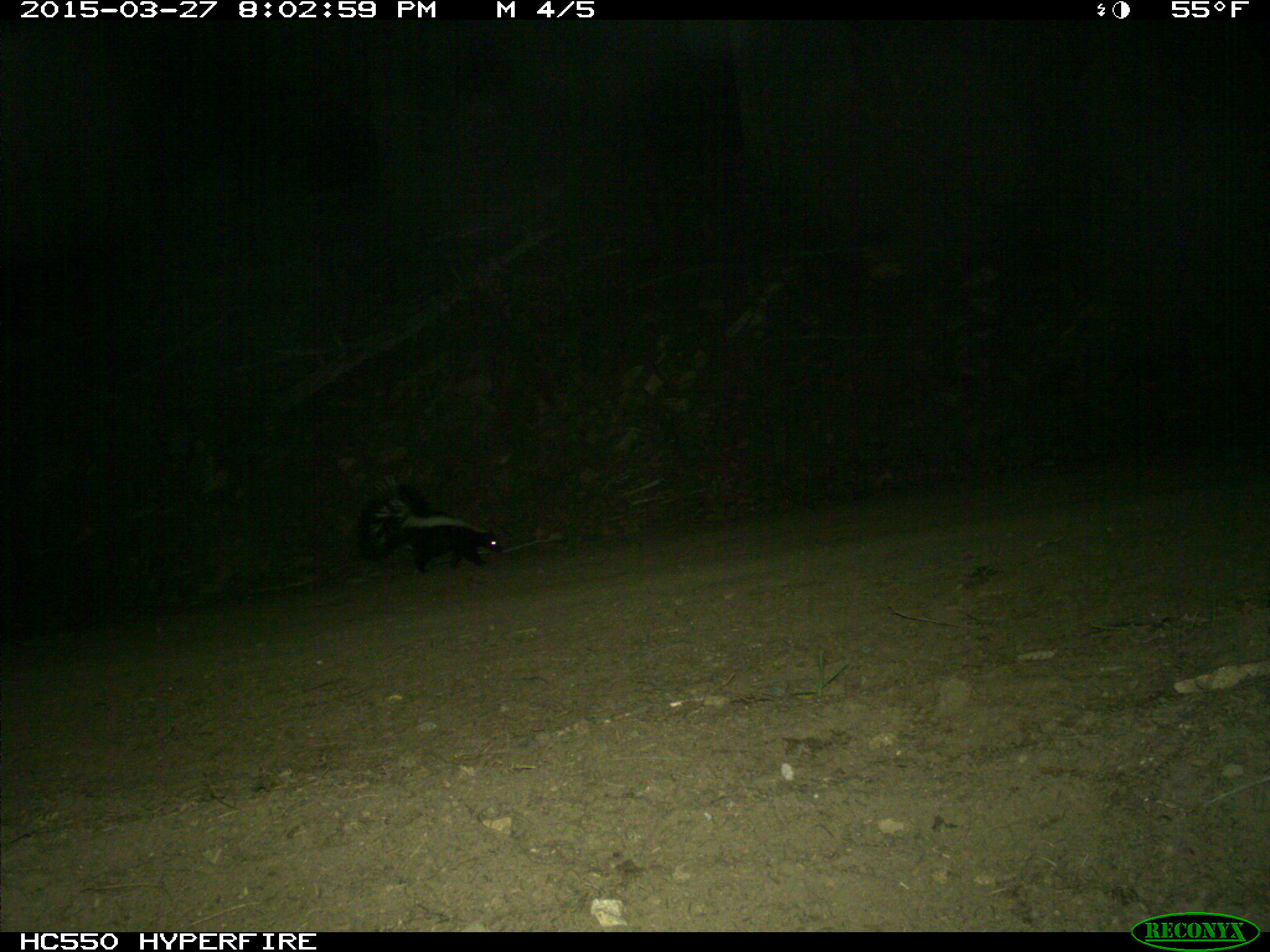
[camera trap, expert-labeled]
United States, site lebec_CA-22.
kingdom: Animalia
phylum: Chordata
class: Mammalia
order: Carnivora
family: Mephitidae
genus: Mephitis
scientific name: Mephitis mephitis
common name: striped skunk